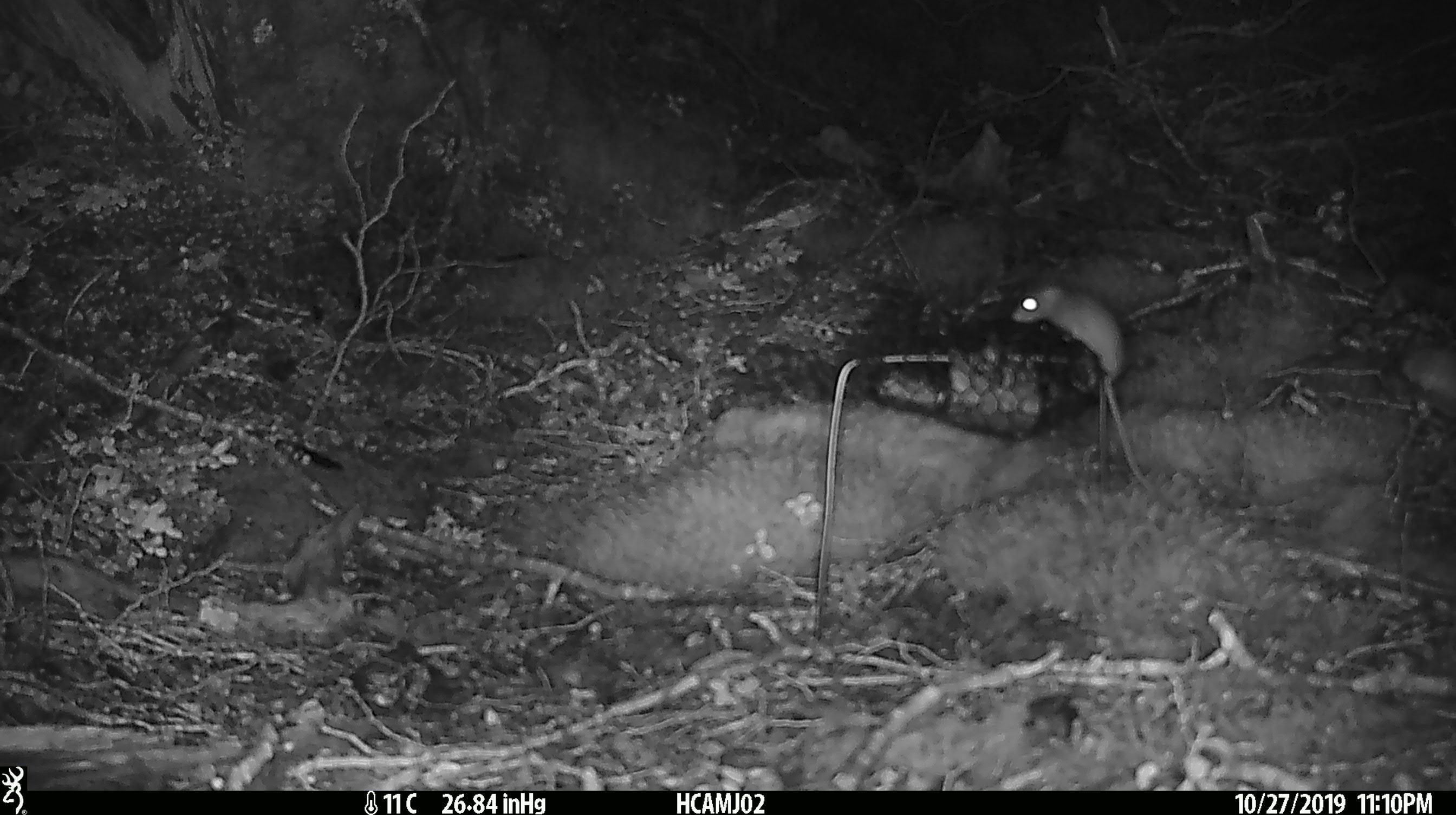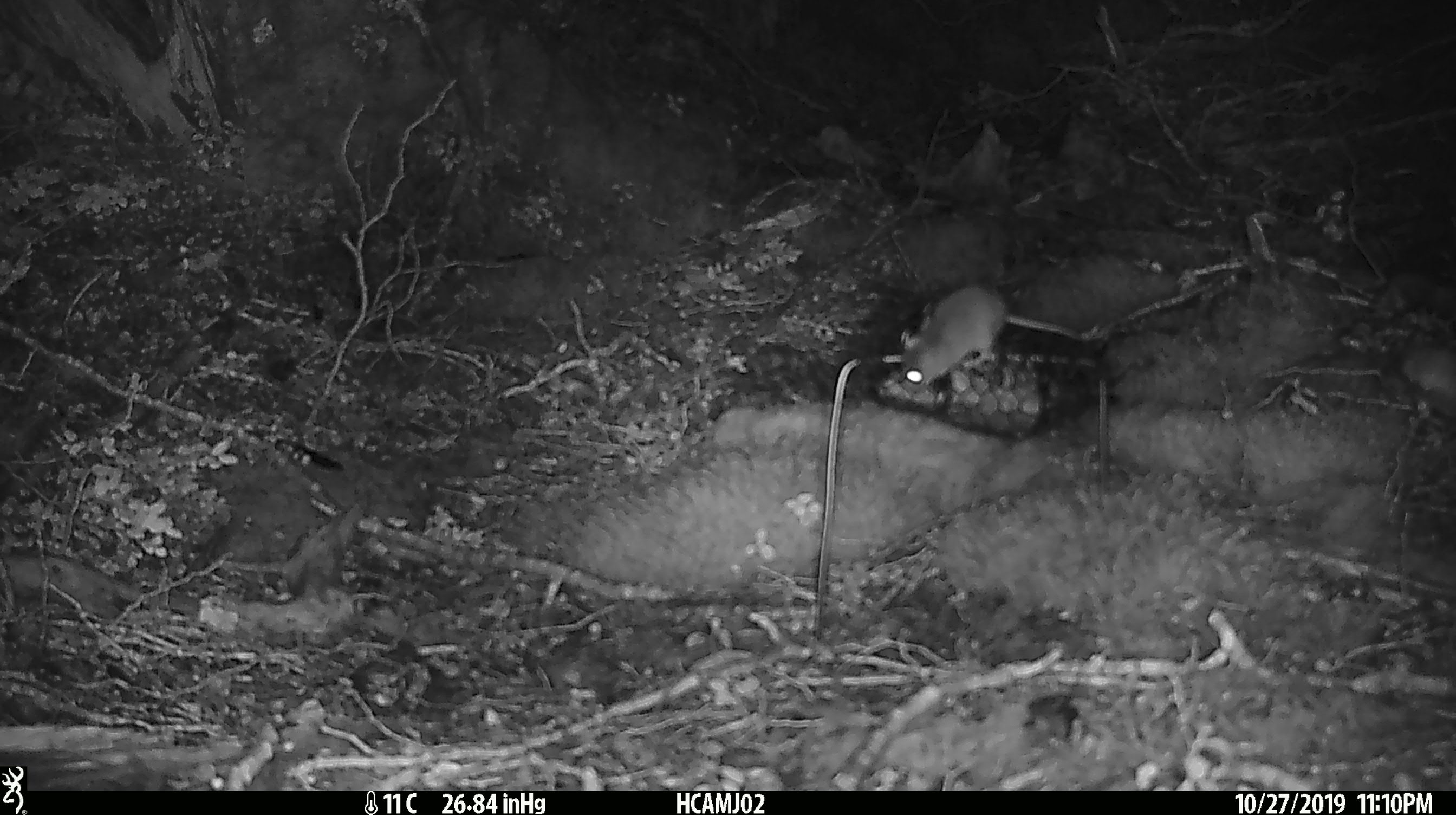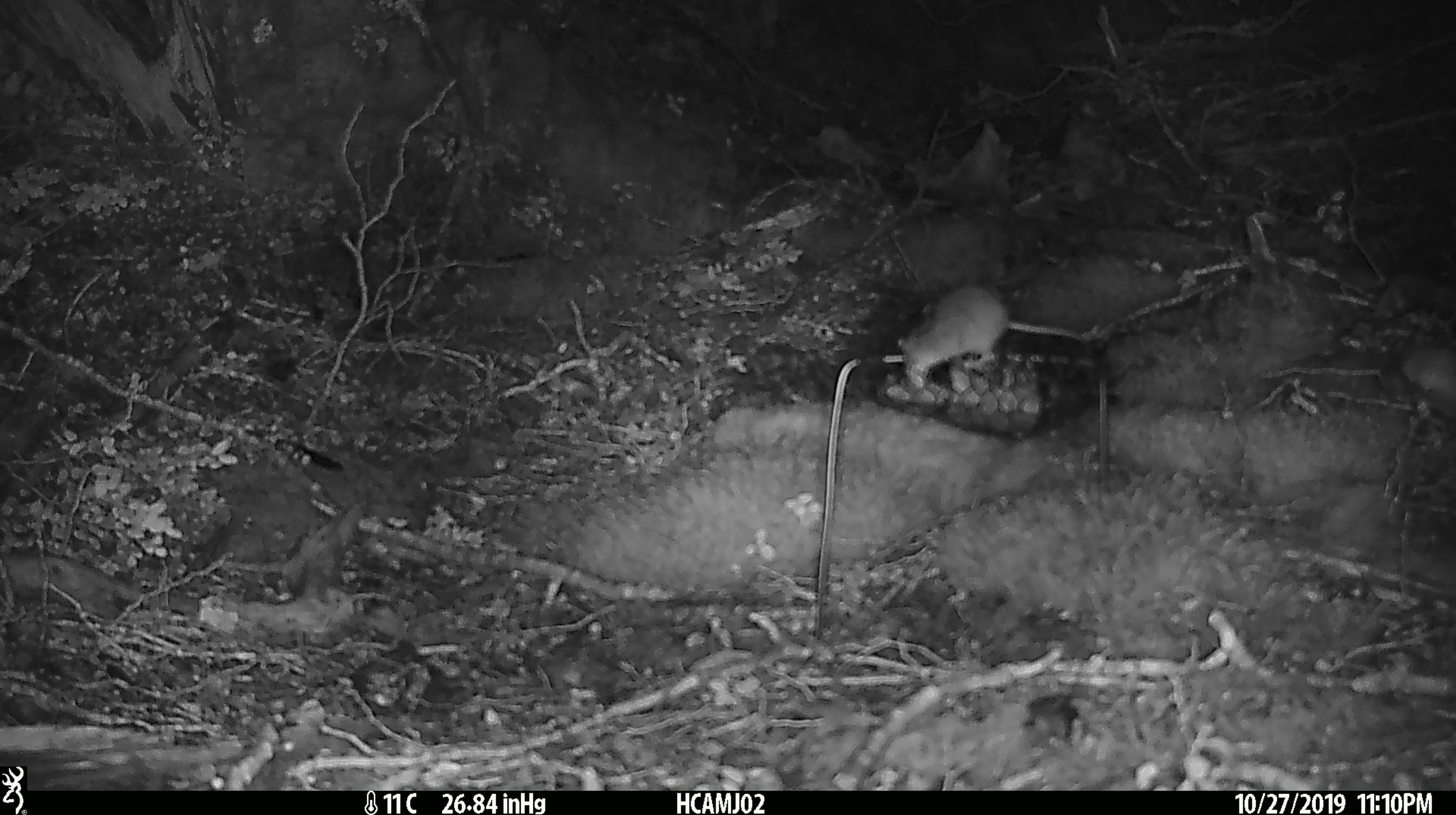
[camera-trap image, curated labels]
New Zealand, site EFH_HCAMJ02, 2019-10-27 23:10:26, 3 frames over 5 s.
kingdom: Animalia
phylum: Chordata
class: Mammalia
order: Rodentia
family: Muridae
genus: Mus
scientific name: Mus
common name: mouse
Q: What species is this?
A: Mouse (Mus).